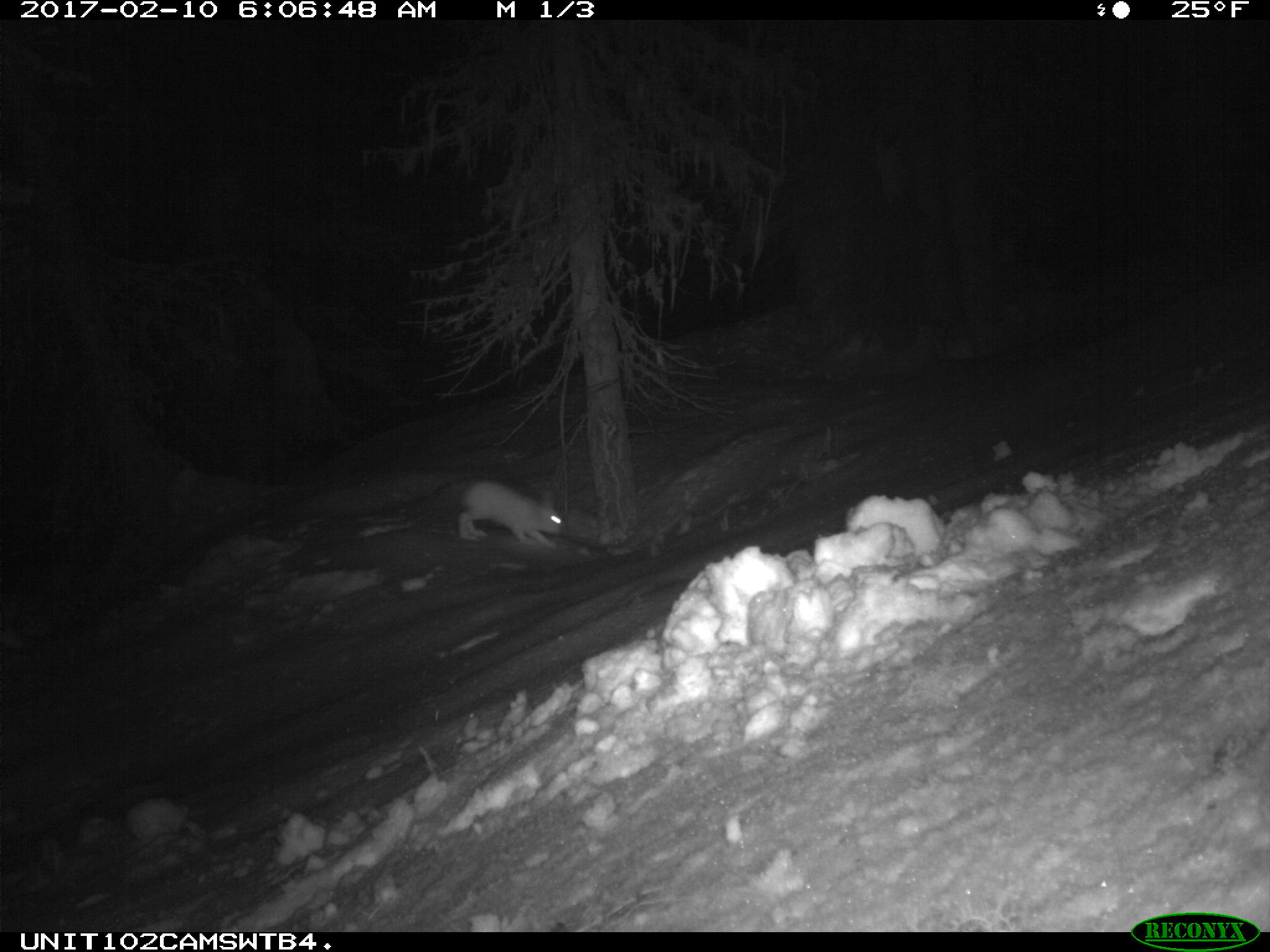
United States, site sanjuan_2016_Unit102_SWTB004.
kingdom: Animalia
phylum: Chordata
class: Mammalia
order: Lagomorpha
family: Leporidae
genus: Lepus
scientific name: Lepus americanus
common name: snowshoe hare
Lepus americanus (snowshoe hare).